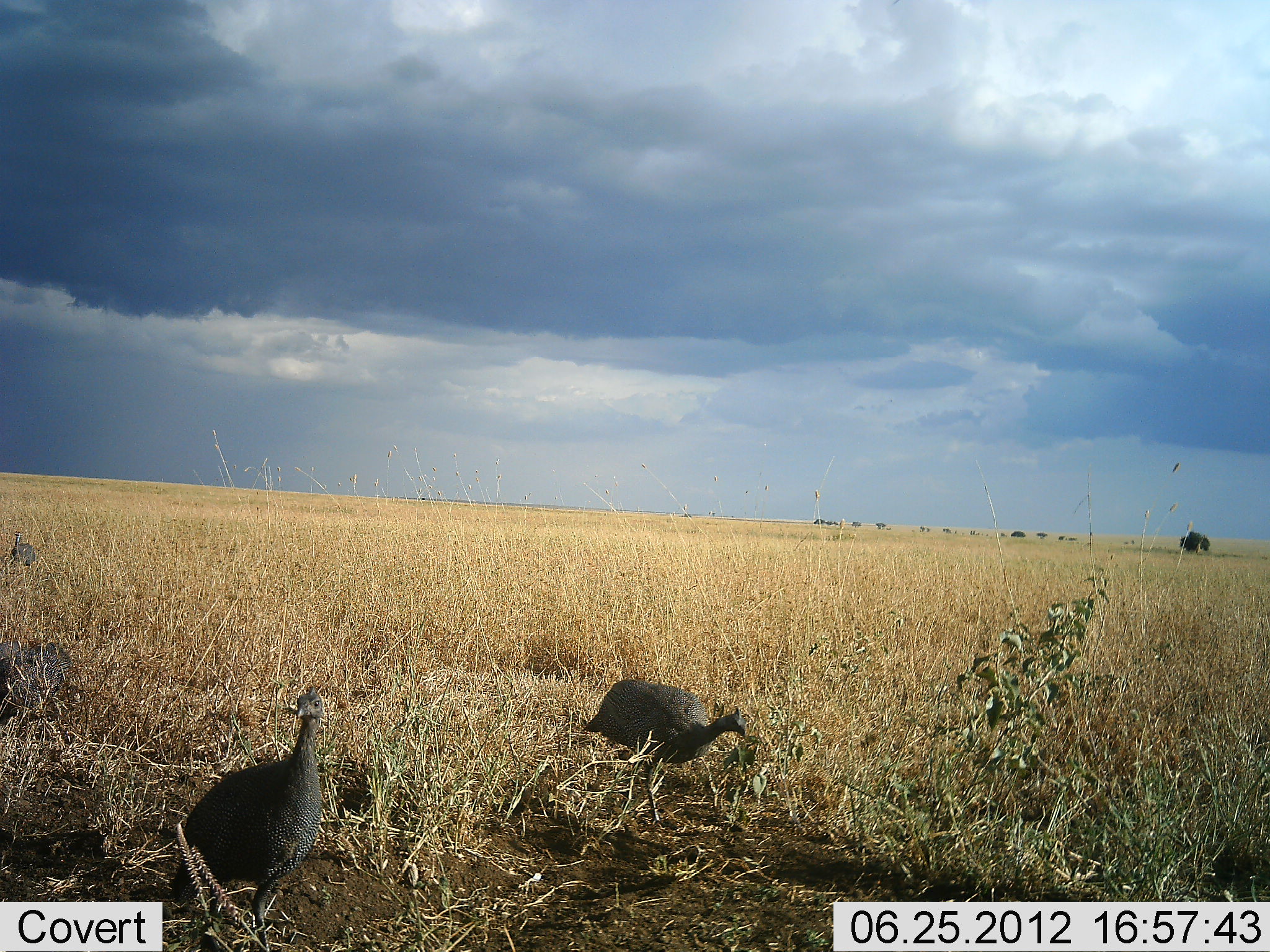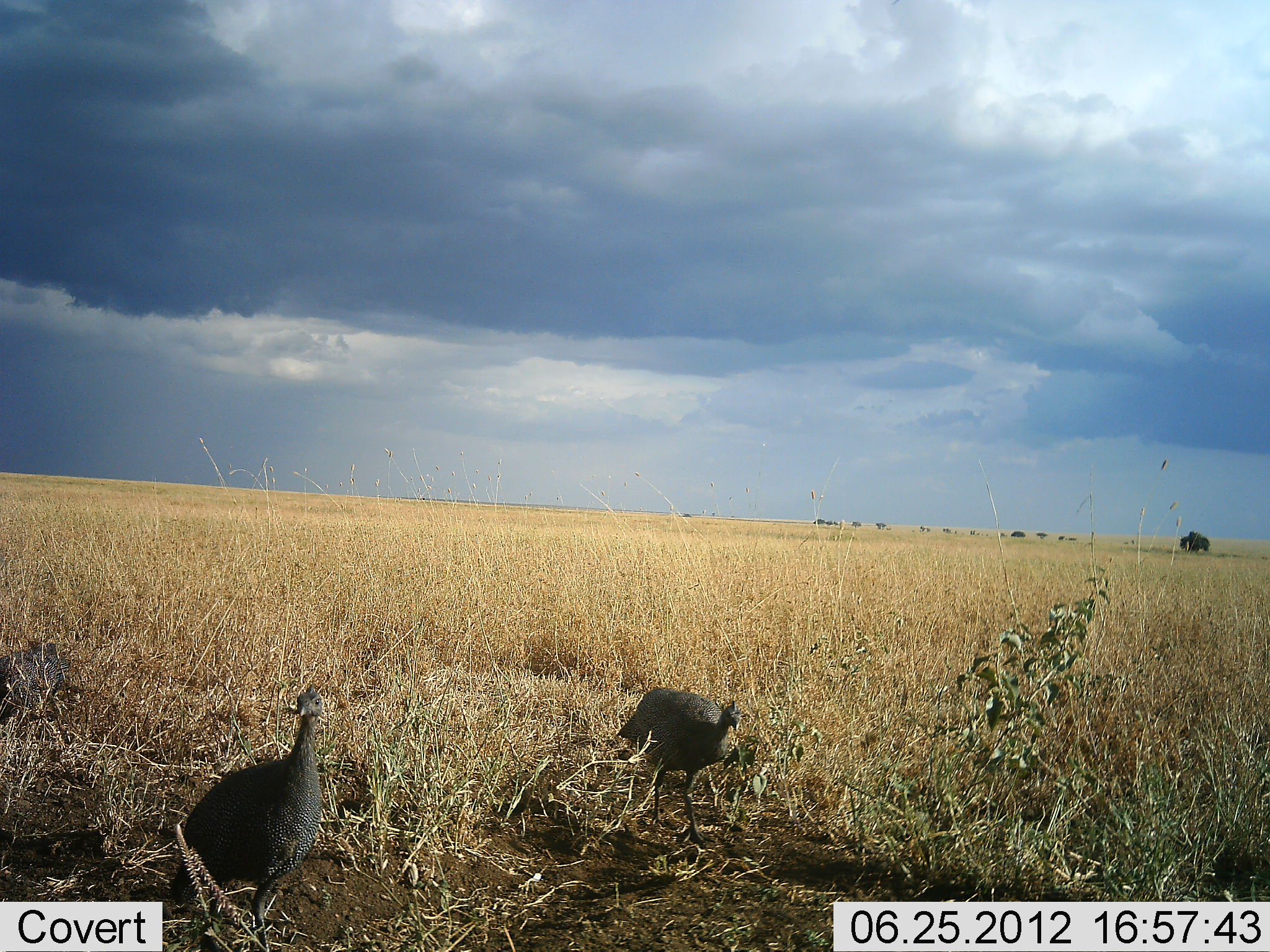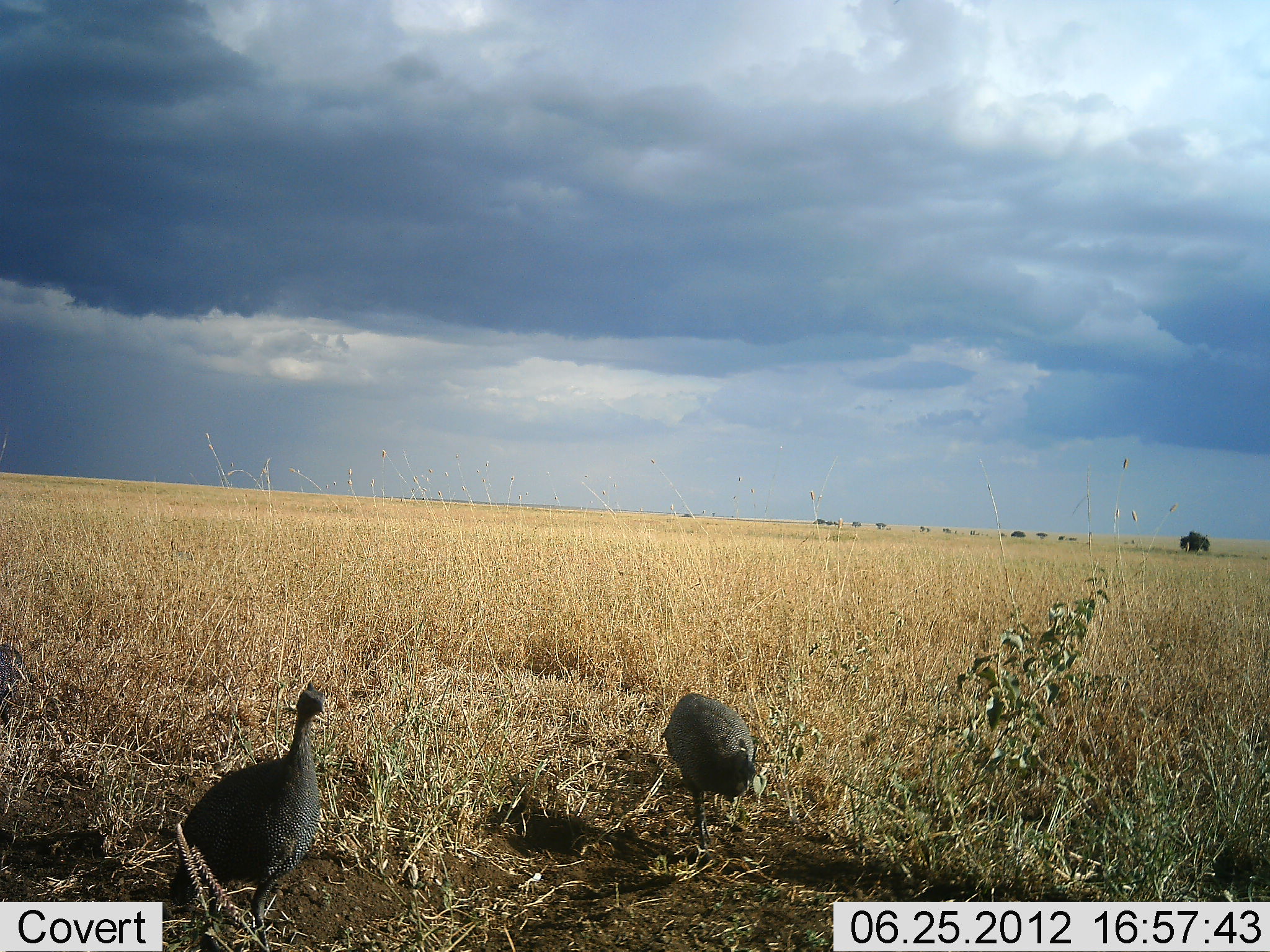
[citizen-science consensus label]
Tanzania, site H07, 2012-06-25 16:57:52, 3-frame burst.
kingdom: Animalia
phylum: Chordata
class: Aves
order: Galliformes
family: Numididae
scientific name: Numididae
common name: guinea fowl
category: guineafowl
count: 2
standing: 50%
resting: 0%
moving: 60%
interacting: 0%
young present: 0%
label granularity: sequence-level